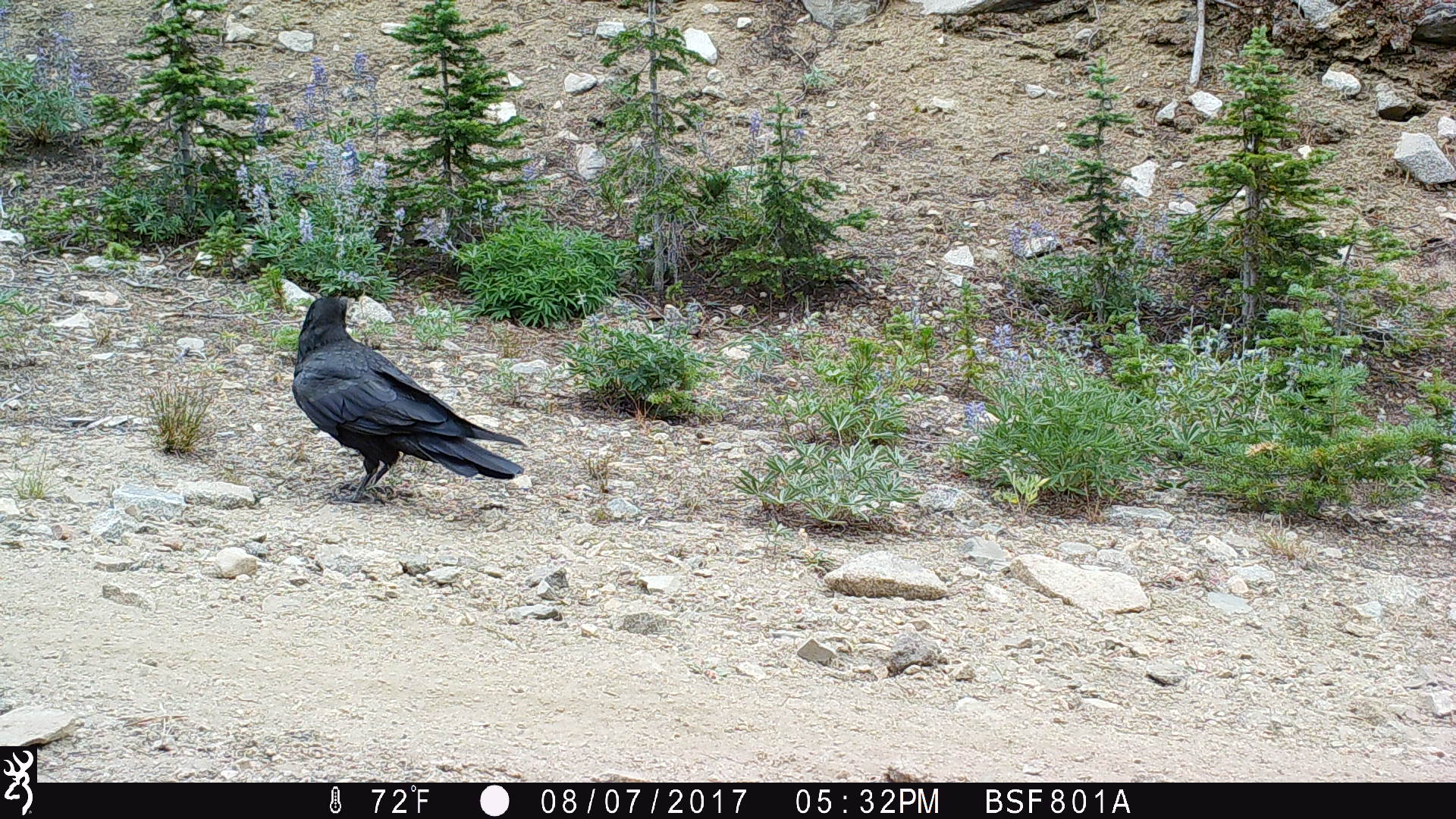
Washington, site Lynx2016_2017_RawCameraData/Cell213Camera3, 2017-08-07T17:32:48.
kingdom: Animalia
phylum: Chordata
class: Aves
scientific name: Aves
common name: birds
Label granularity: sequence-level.